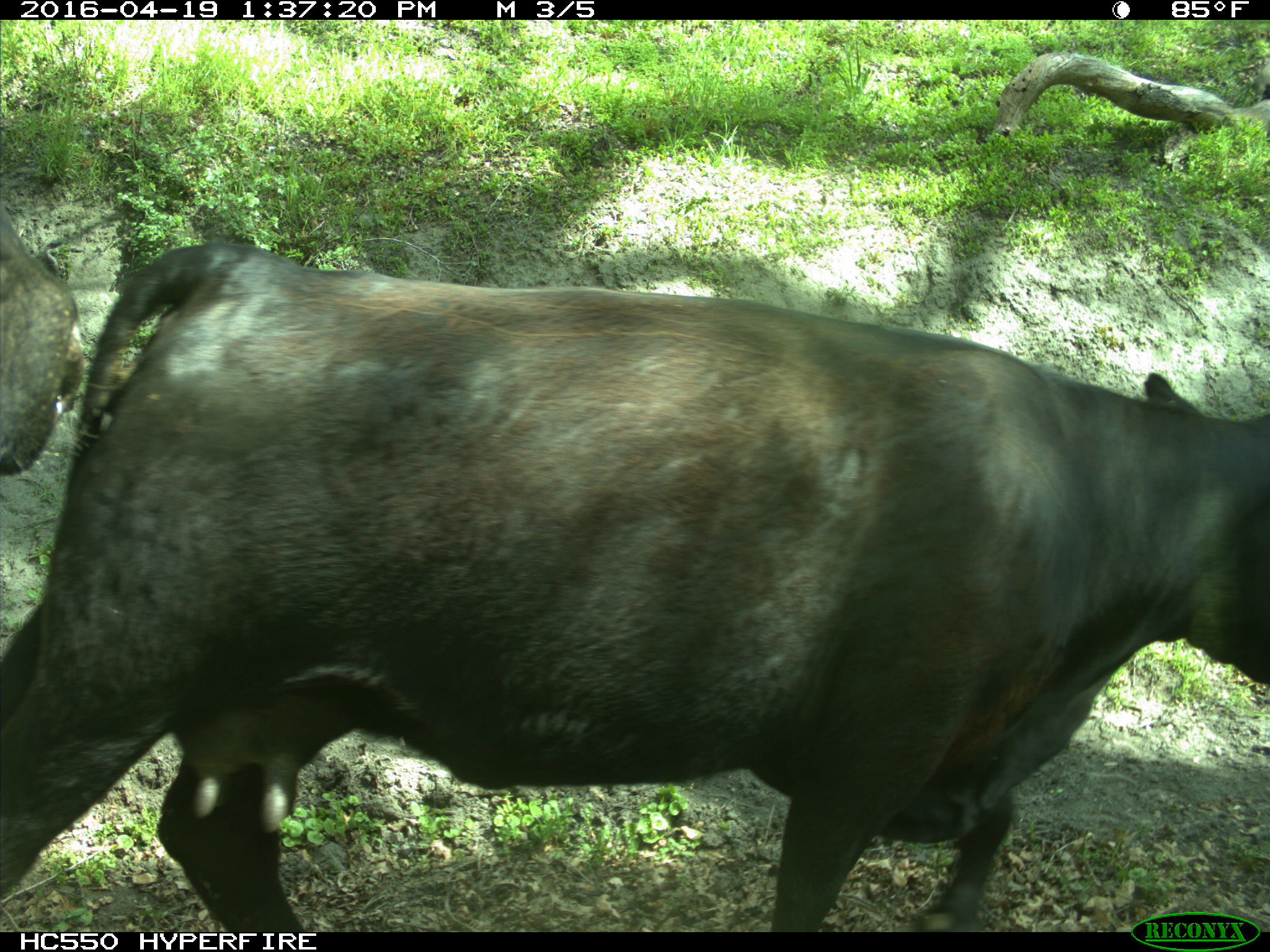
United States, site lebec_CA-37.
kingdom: Animalia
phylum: Chordata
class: Mammalia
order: Artiodactyla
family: Bovidae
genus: Bos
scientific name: Bos taurus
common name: domestic cow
Bos taurus (domestic cow).